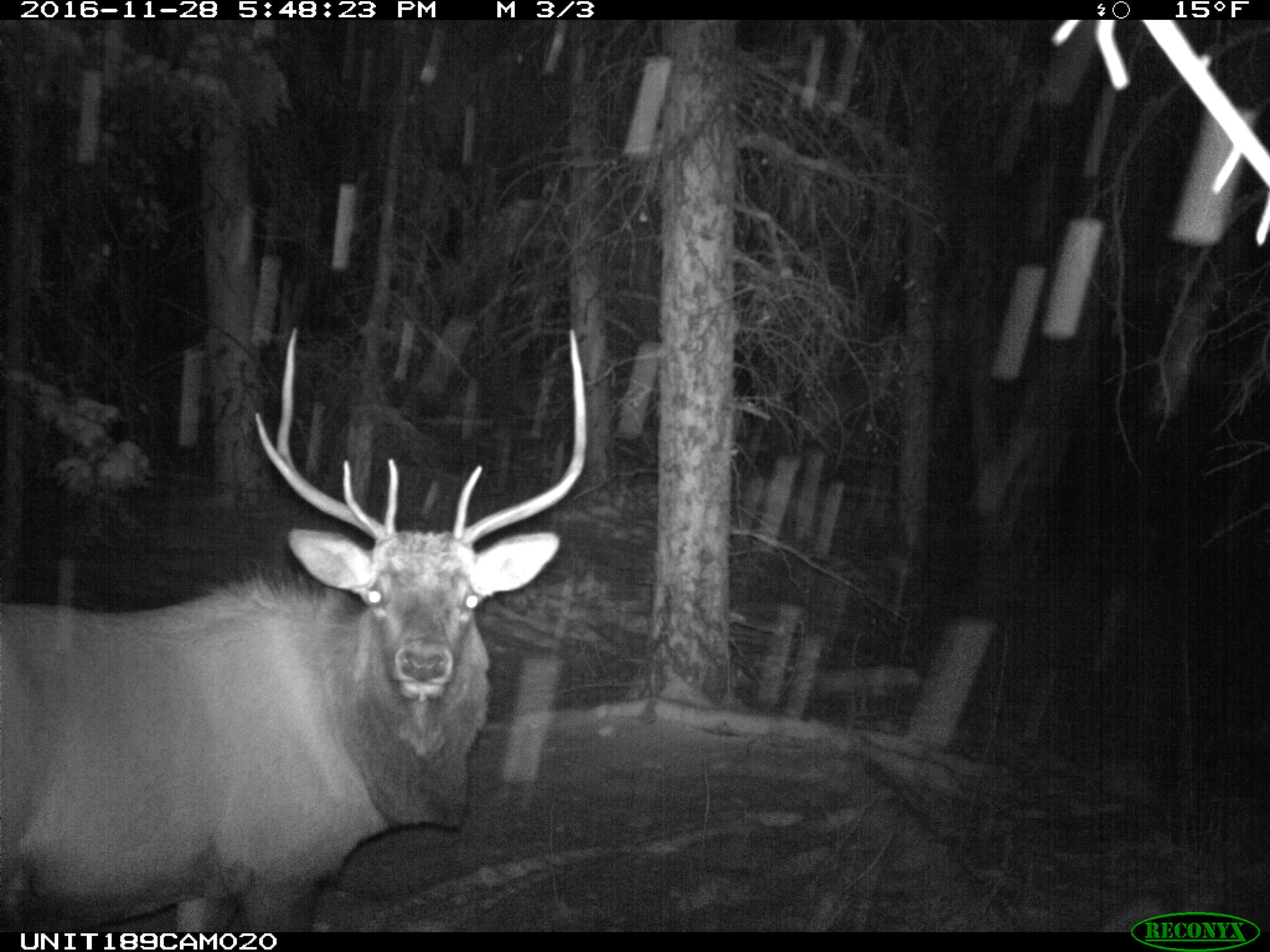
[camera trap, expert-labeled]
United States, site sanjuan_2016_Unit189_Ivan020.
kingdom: Animalia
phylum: Chordata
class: Mammalia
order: Artiodactyla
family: Cervidae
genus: Cervus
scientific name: Cervus elaphus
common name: red deer